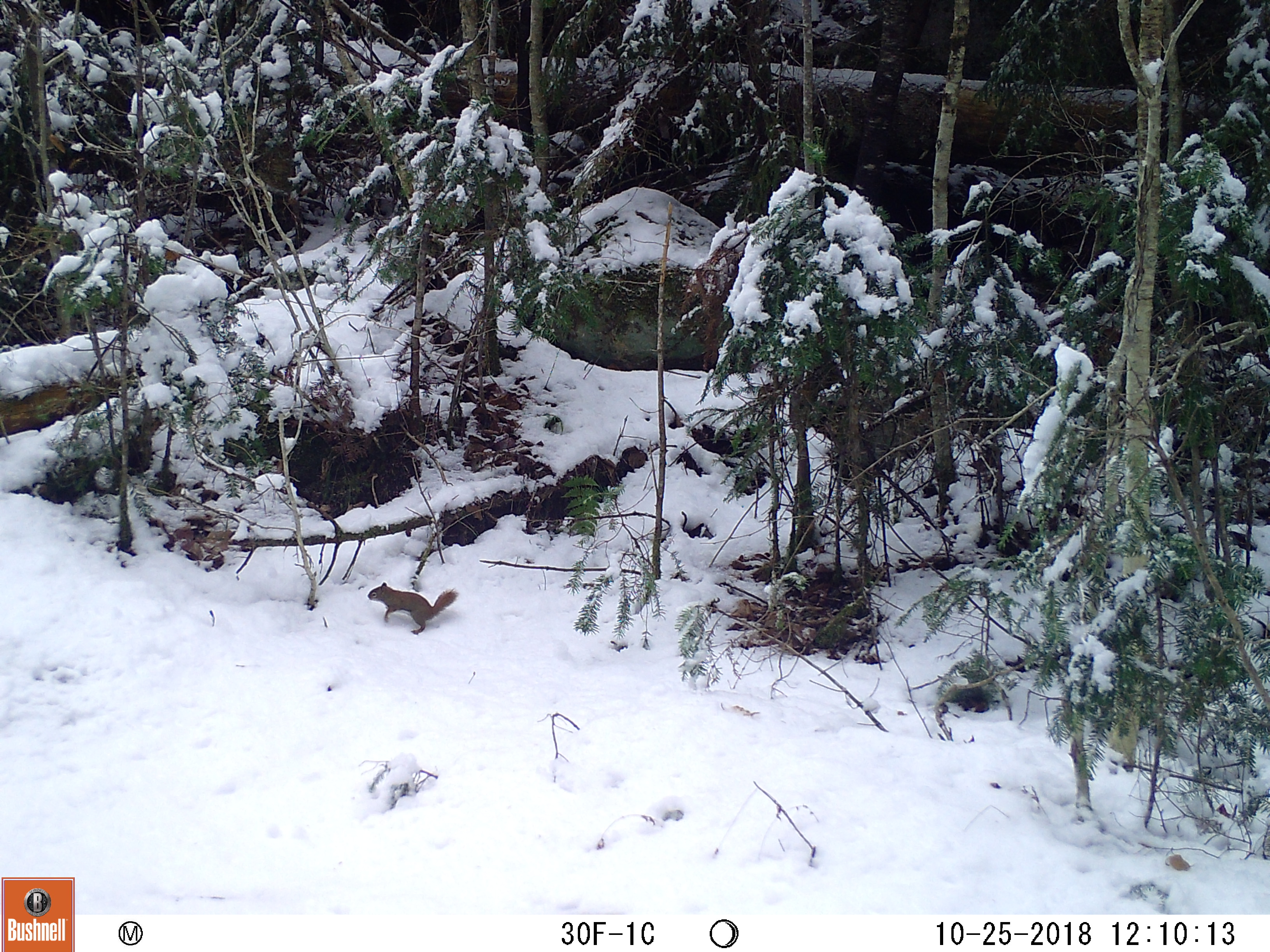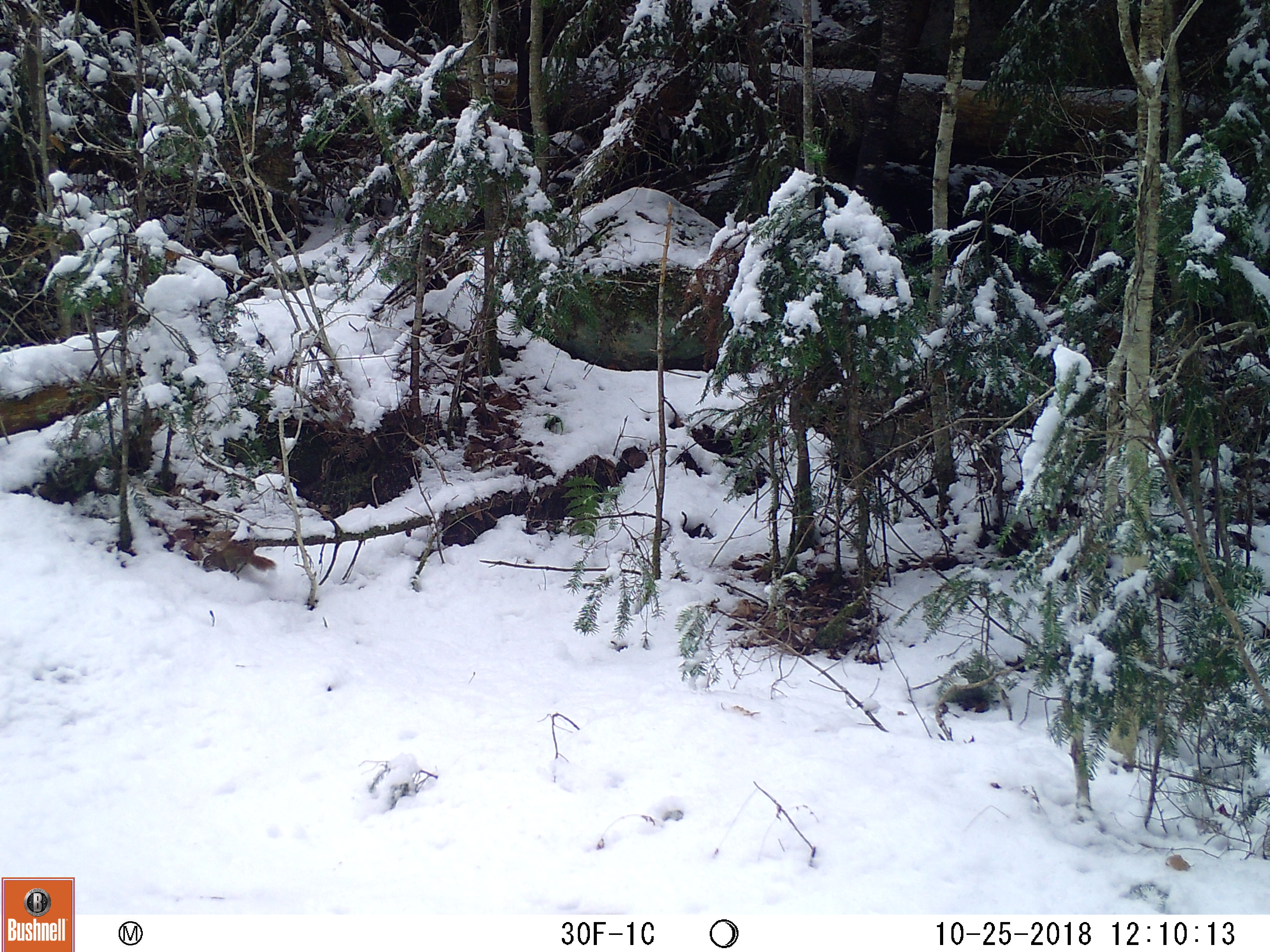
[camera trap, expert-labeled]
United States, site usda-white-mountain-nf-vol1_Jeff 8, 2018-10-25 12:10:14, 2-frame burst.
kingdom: Animalia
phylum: Chordata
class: Mammalia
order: Rodentia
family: Sciuridae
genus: Tamiasciurus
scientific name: Tamiasciurus hudsonicus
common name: red squirrel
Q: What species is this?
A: Red squirrel (Tamiasciurus hudsonicus).